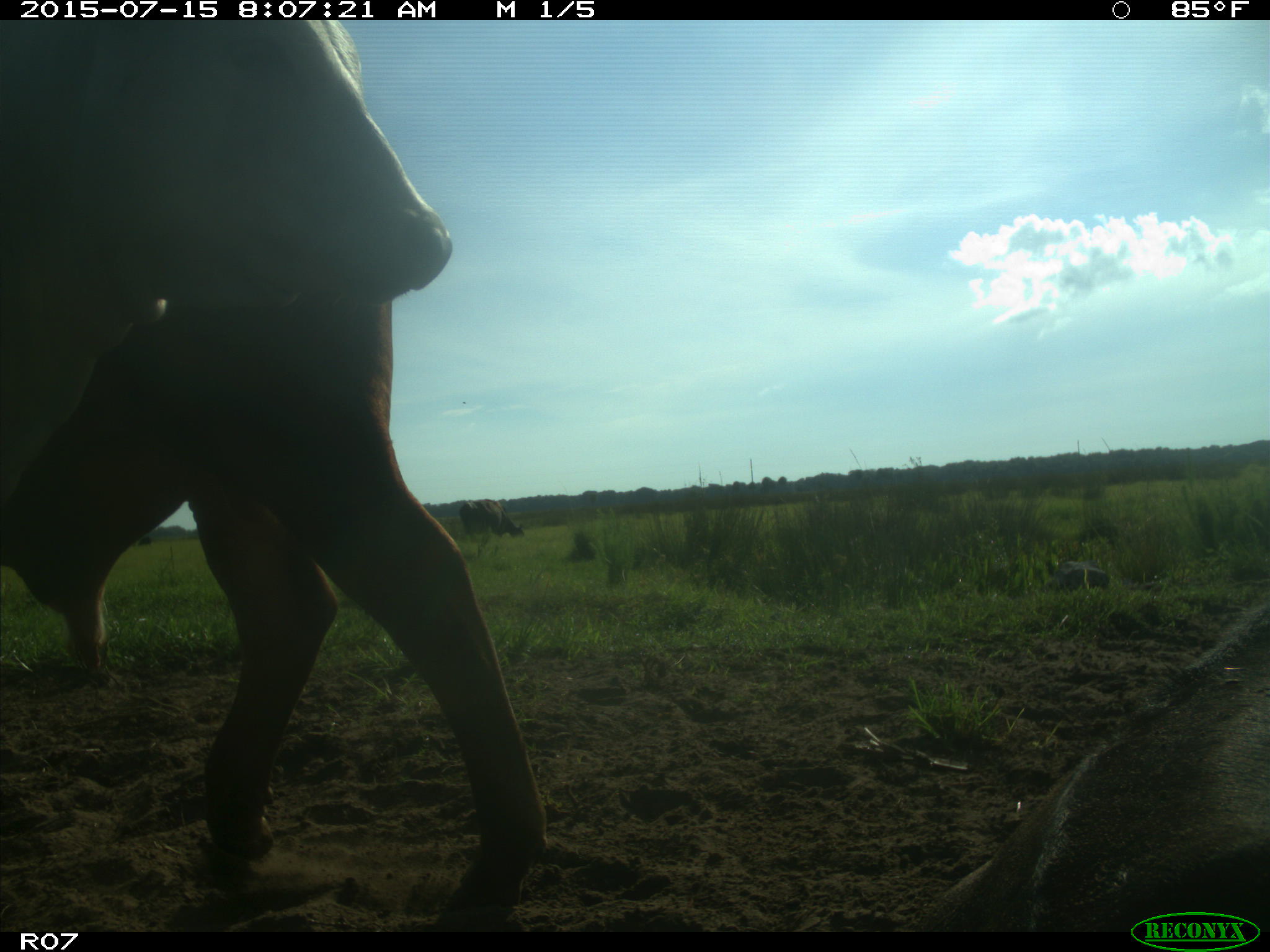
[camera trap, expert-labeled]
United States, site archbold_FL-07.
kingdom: Animalia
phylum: Chordata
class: Mammalia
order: Artiodactyla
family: Bovidae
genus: Bos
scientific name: Bos taurus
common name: domestic cow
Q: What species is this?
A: Bos taurus (domestic cow).